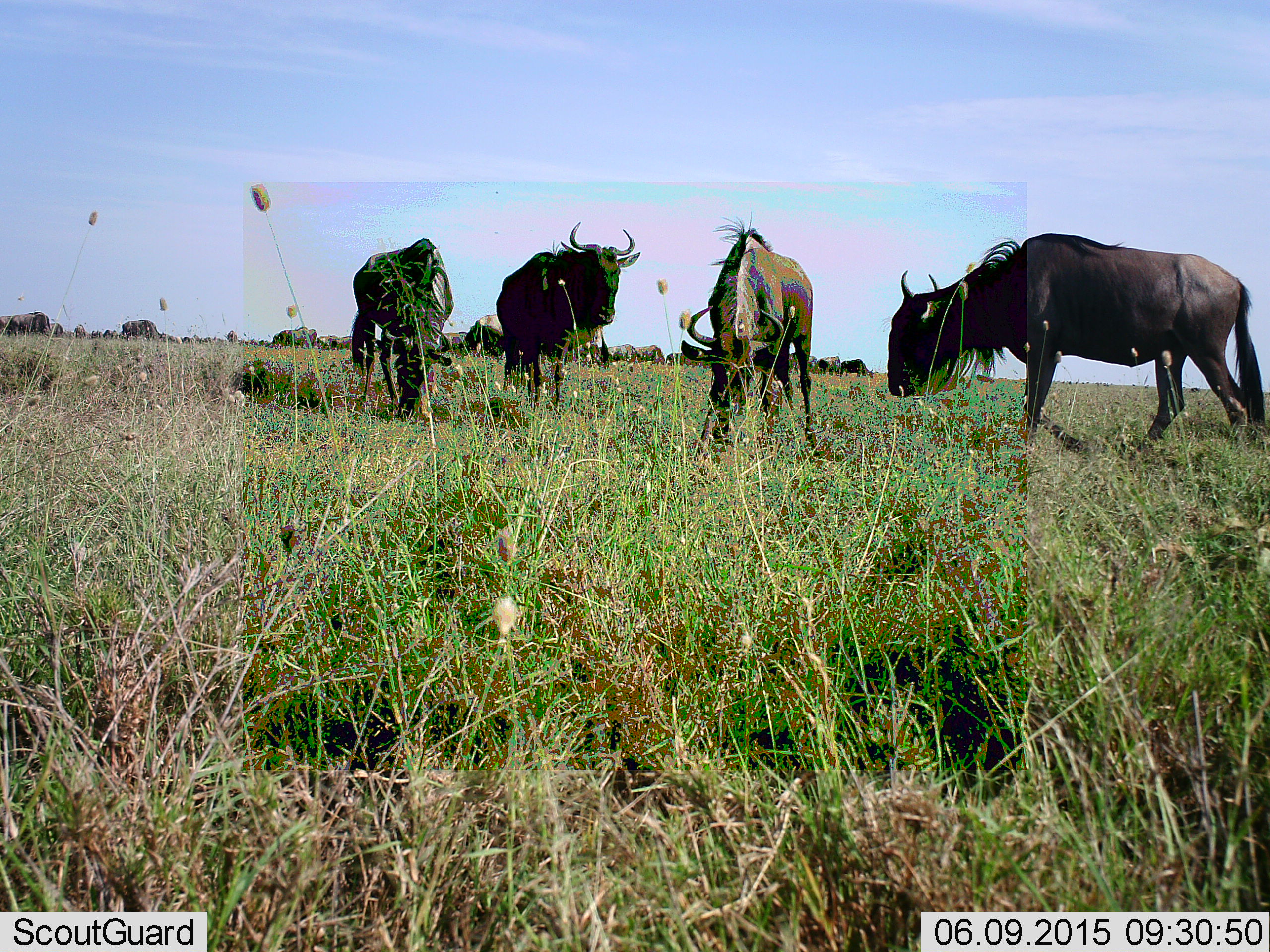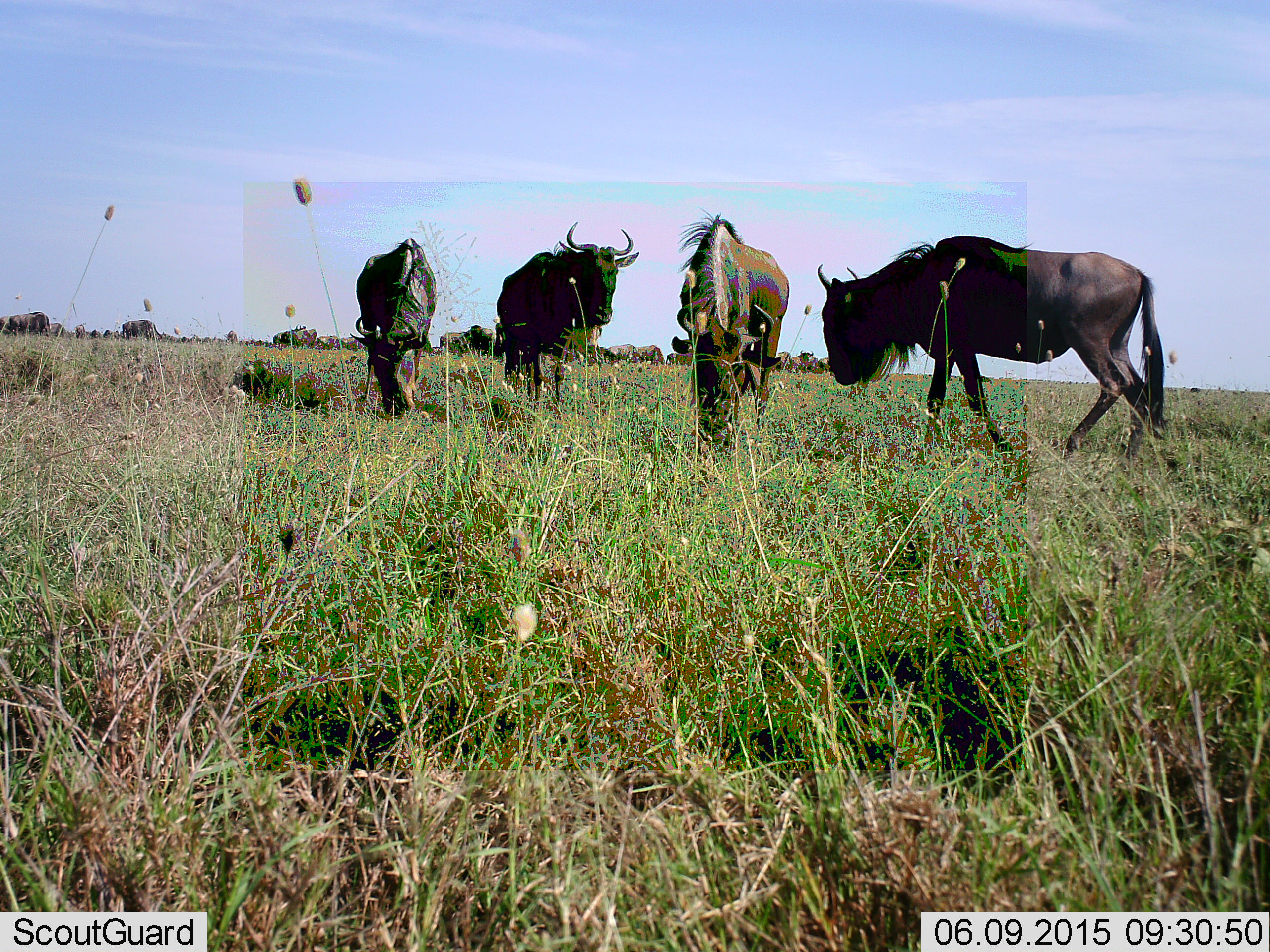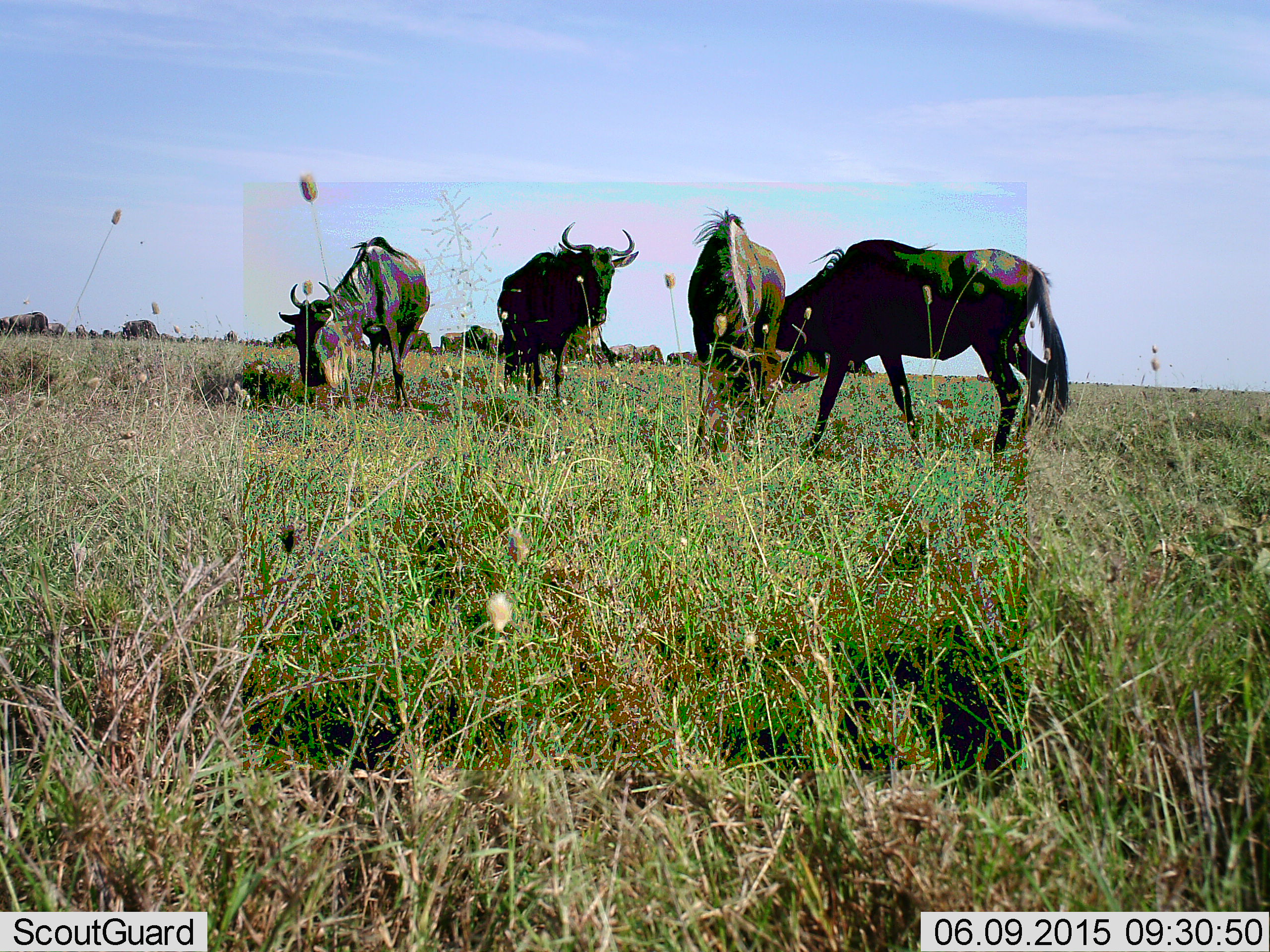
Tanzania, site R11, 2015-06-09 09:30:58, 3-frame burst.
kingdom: Animalia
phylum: Chordata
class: Mammalia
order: Artiodactyla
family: Bovidae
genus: Connochaetes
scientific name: Connochaetes taurinus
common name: blue wildebeest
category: wildebeest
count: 11-50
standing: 40%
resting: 0%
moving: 20%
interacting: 0%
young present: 0%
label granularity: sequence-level